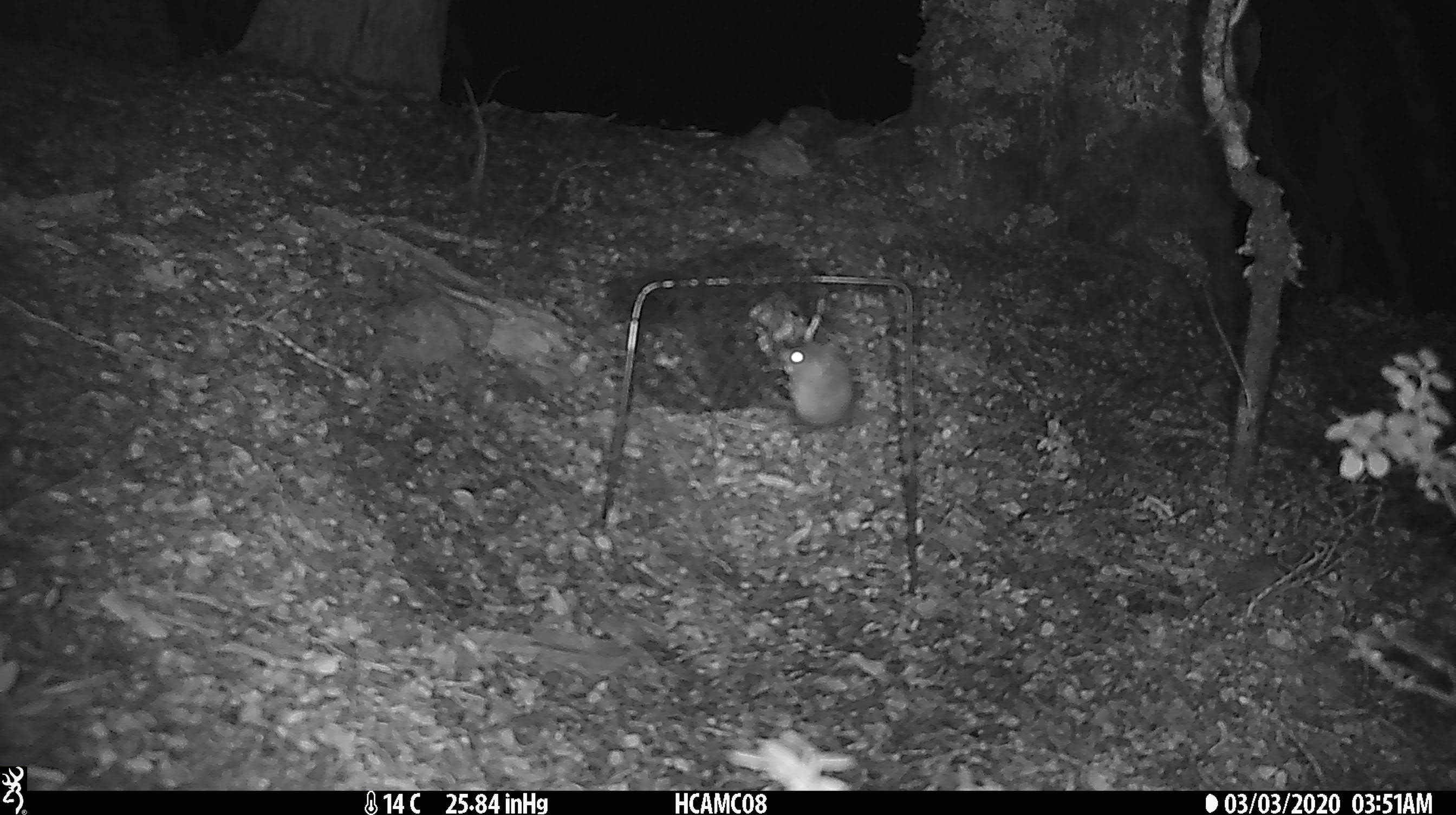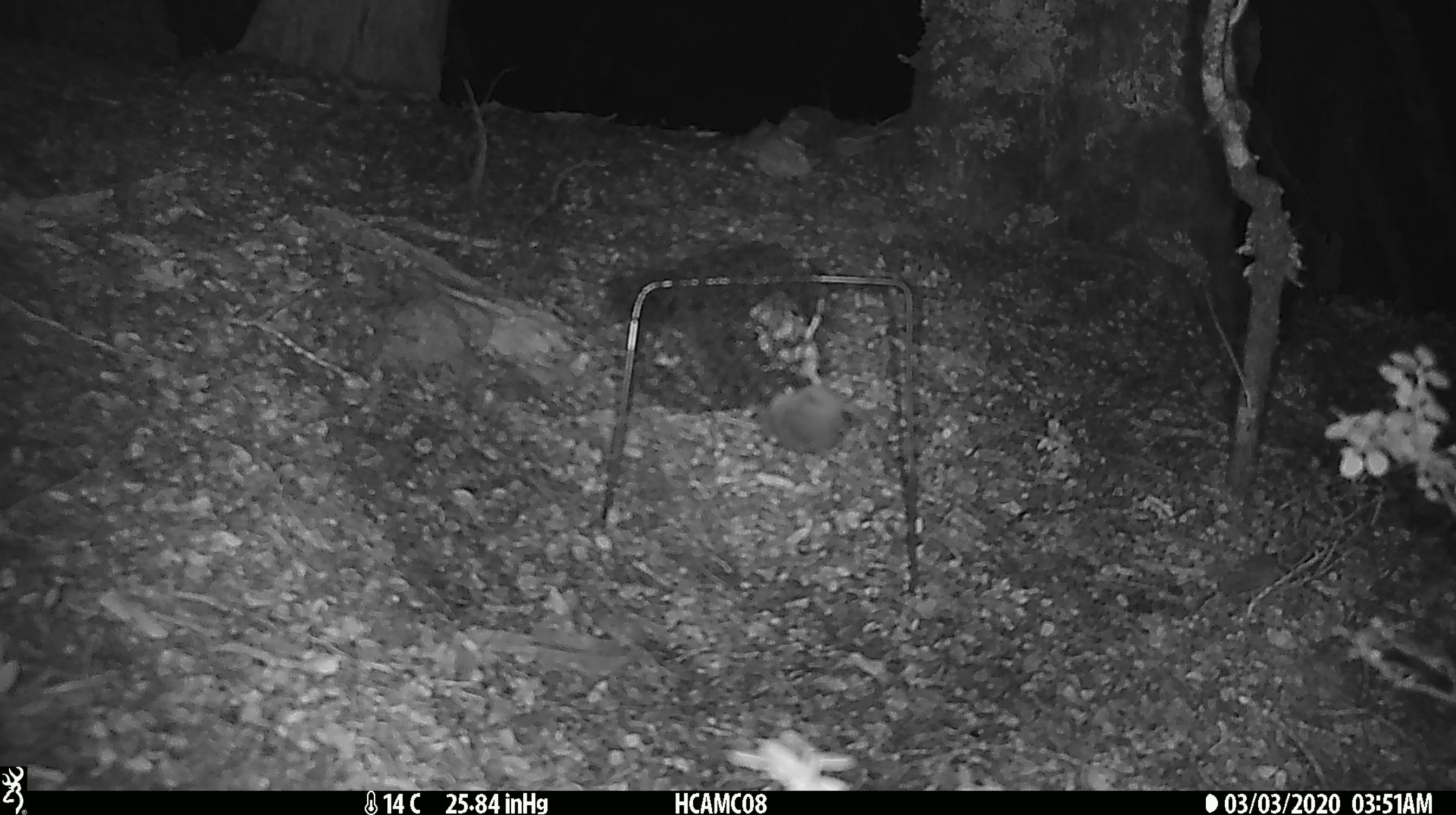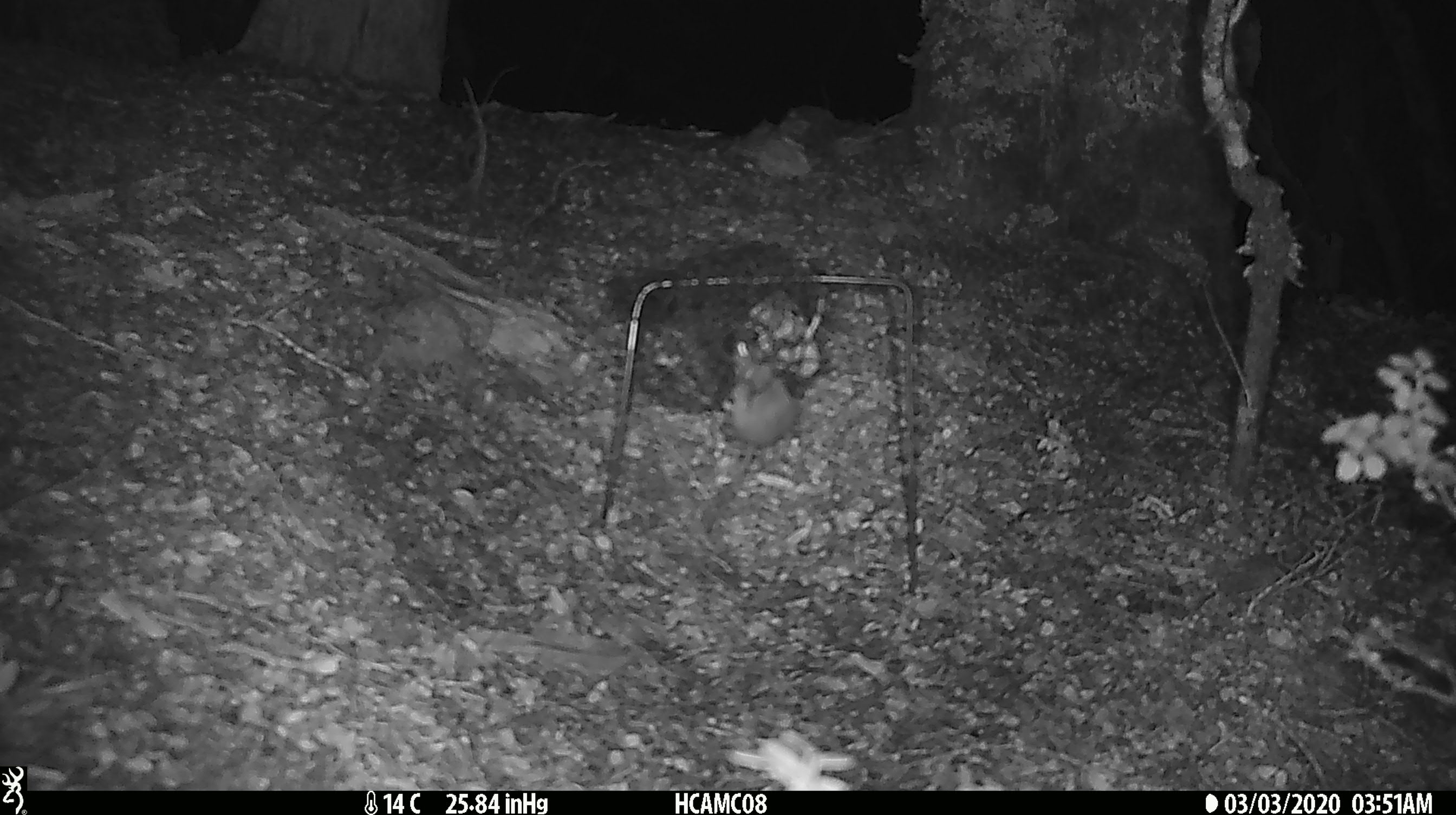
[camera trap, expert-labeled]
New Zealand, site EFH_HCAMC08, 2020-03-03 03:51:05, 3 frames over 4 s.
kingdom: Animalia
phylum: Chordata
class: Mammalia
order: Rodentia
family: Muridae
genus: Mus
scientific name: Mus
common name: mouse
Mouse (Mus).